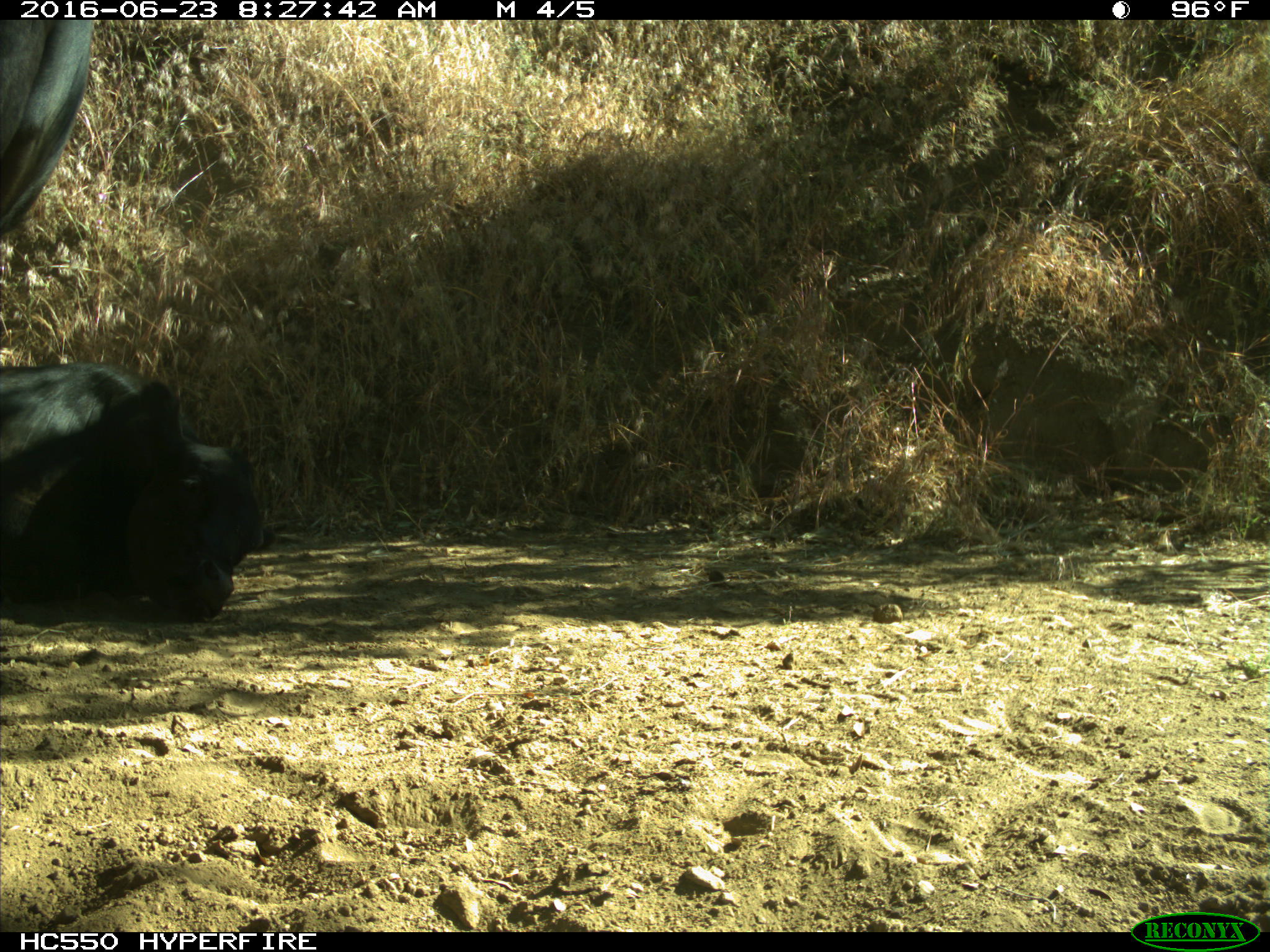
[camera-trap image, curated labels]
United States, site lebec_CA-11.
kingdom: Animalia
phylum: Chordata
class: Mammalia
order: Artiodactyla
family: Bovidae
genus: Bos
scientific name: Bos taurus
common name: domestic cow